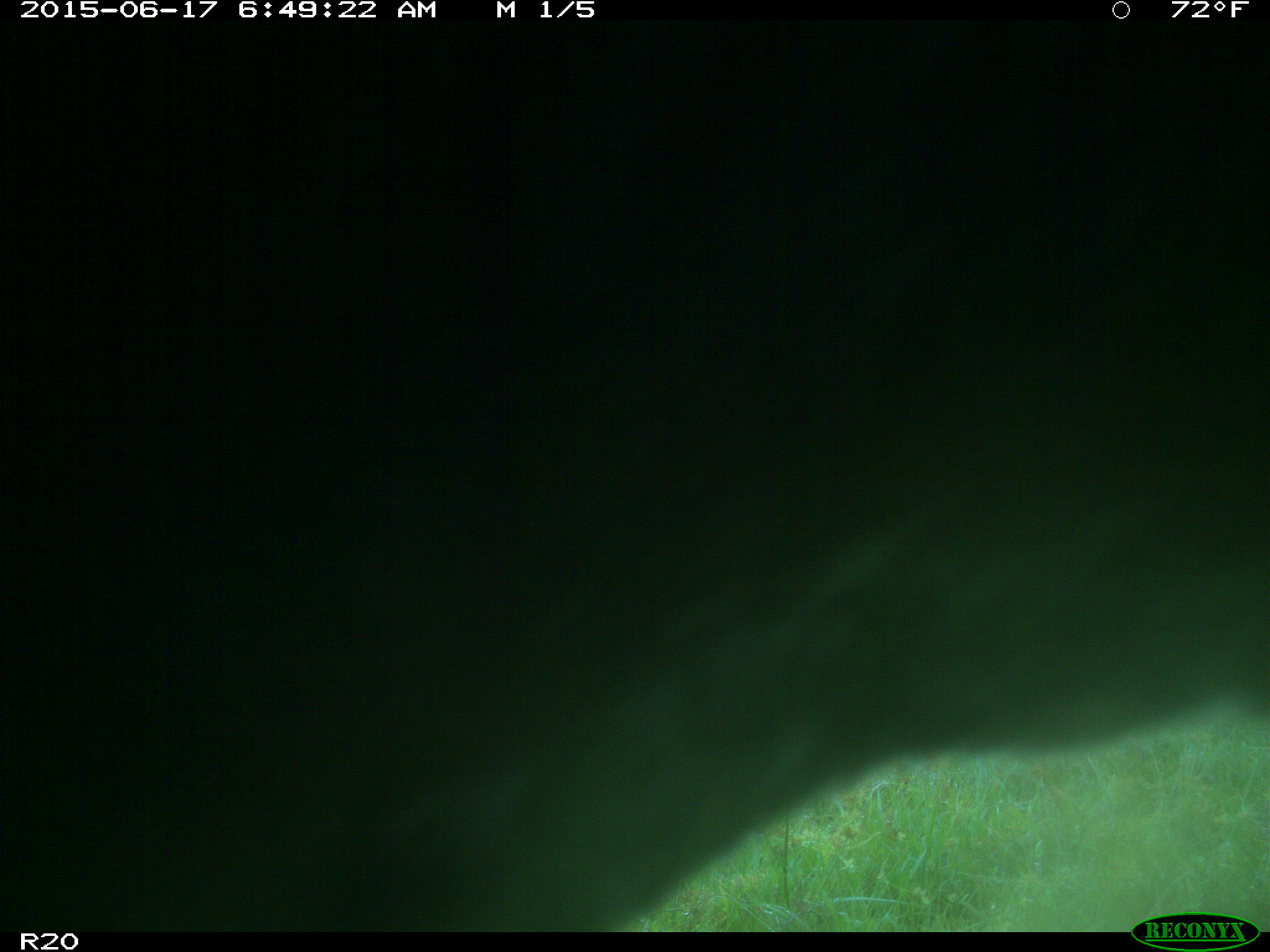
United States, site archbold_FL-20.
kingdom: Animalia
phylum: Chordata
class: Mammalia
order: Artiodactyla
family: Bovidae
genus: Bos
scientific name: Bos taurus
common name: domestic cow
Bos taurus (domestic cow).